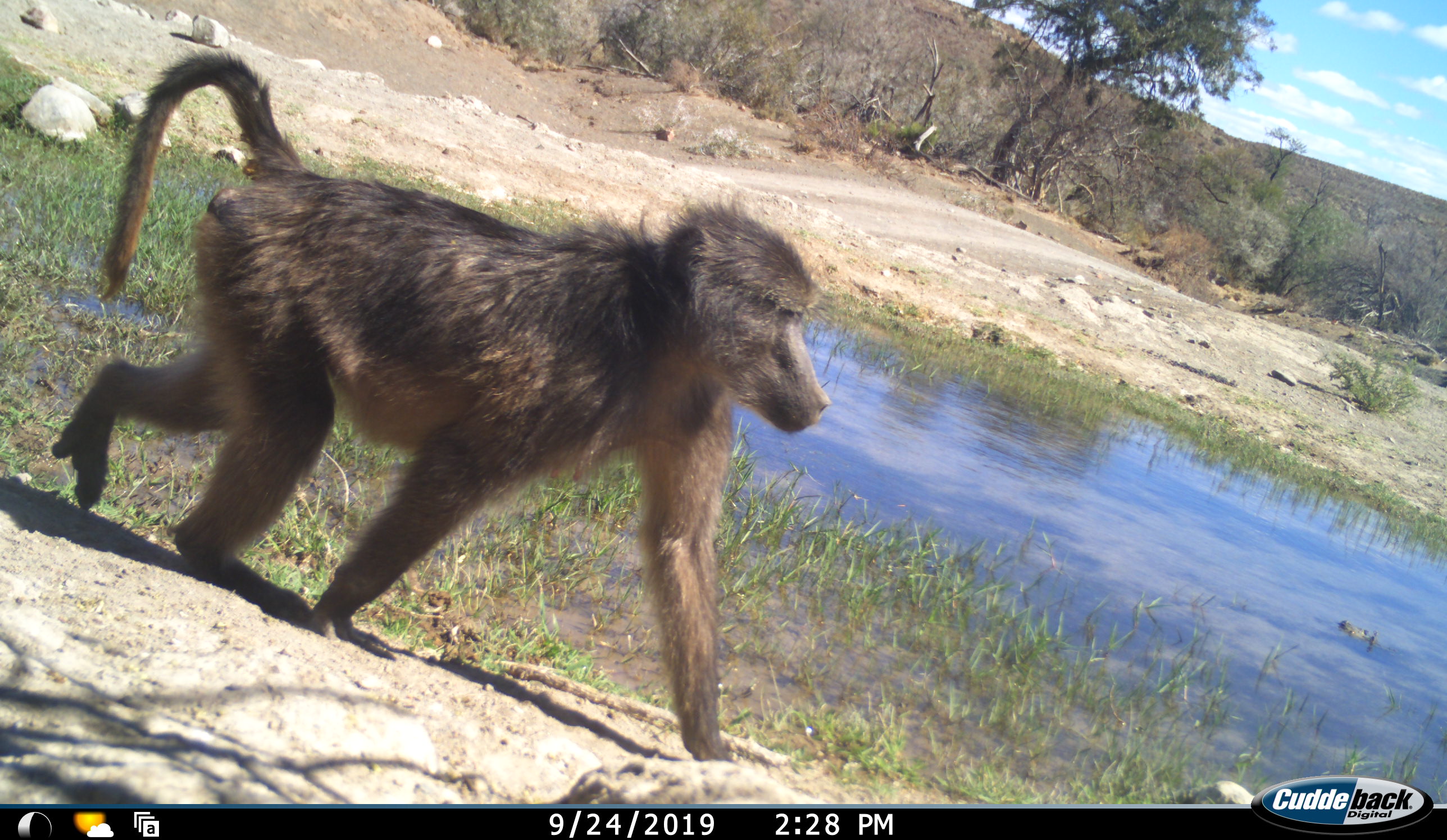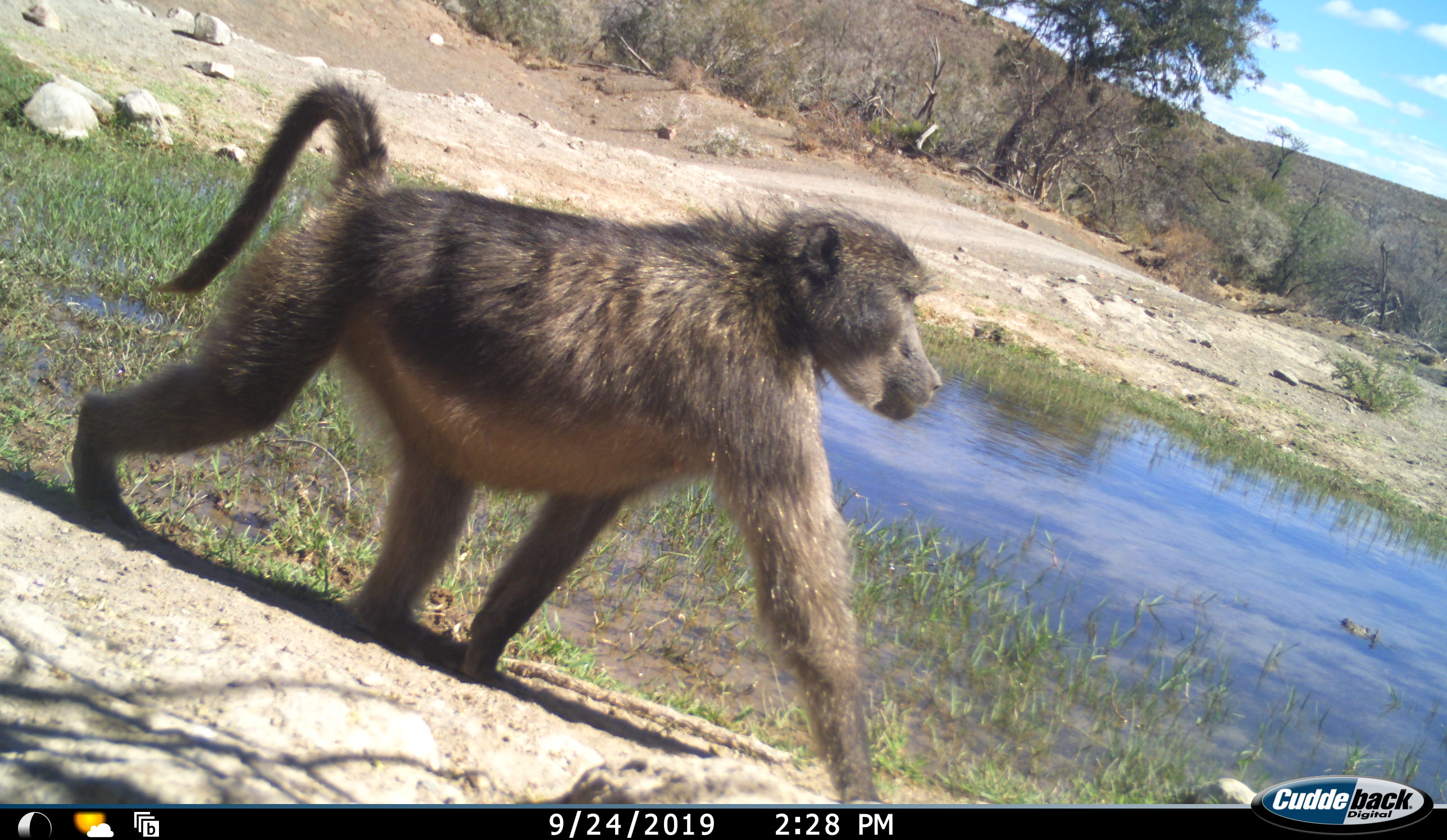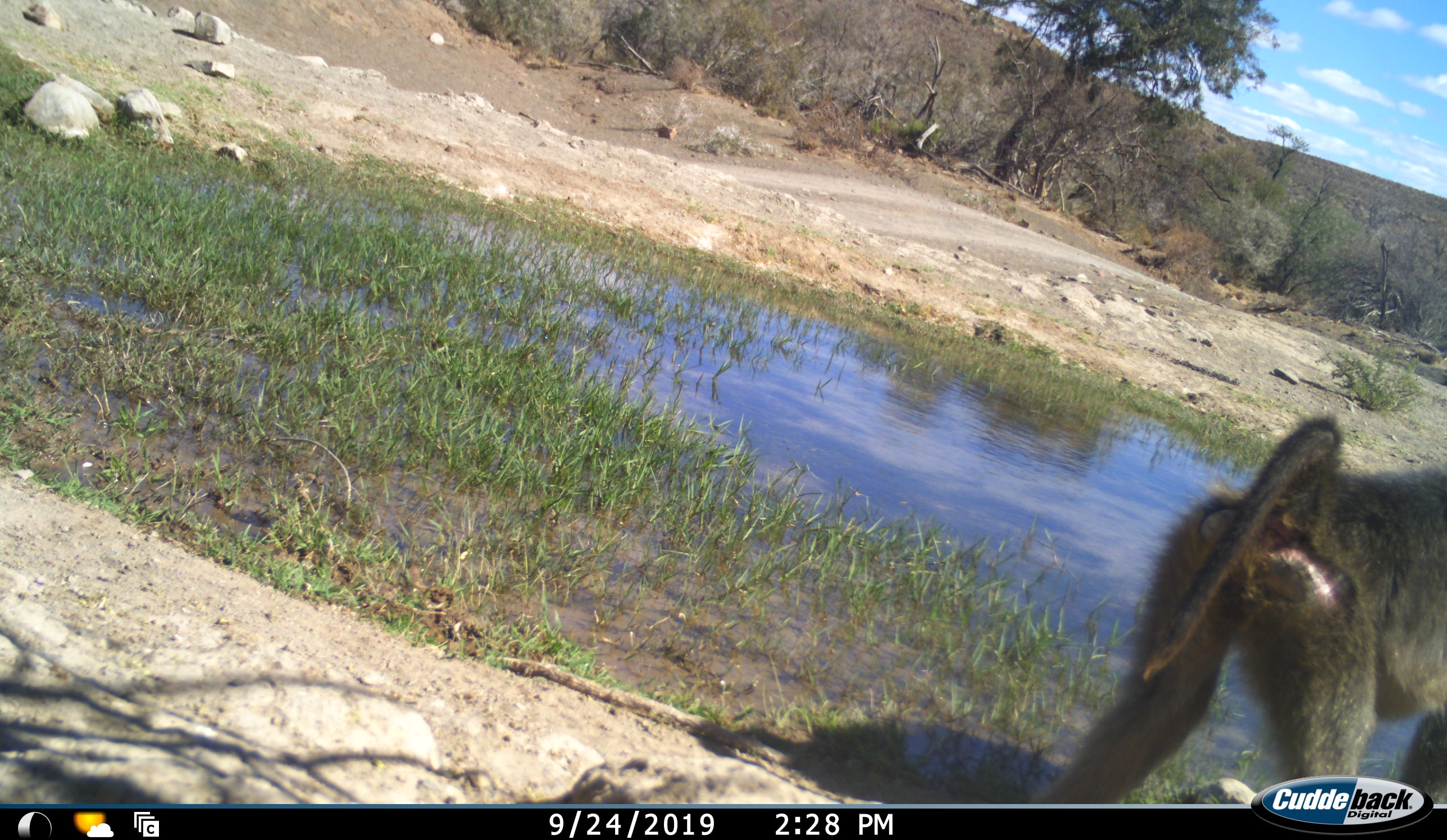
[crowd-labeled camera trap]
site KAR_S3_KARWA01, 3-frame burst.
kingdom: Animalia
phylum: Chordata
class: Mammalia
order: Primates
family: Cercopithecidae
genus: Papio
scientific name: Papio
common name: baboon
Baboon (Papio), count 1. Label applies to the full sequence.